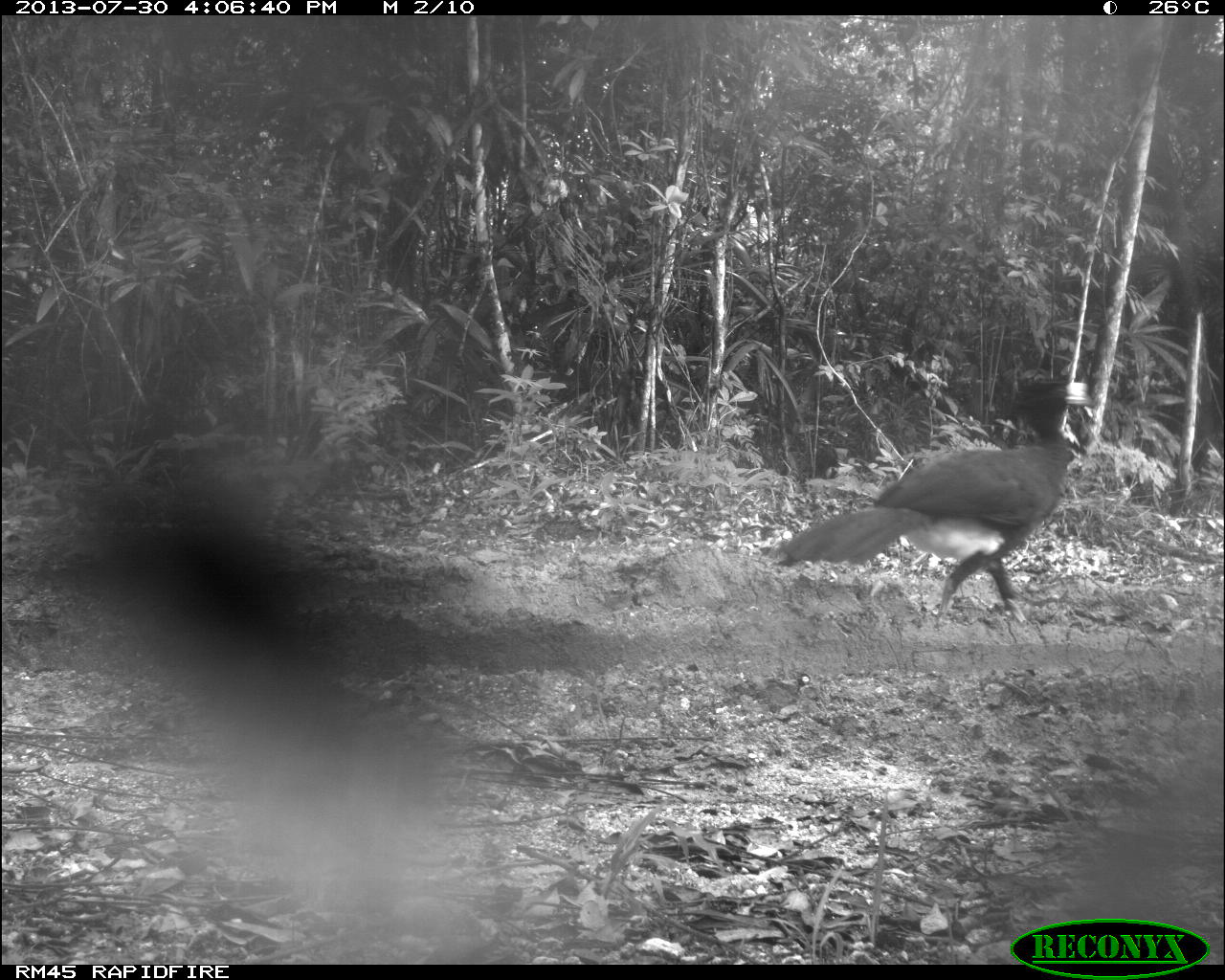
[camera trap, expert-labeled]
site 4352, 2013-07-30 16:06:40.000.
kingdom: Animalia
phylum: Chordata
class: Aves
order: Galliformes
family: Cracidae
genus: Crax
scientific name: Crax rubra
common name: great curassow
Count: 1.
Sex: male.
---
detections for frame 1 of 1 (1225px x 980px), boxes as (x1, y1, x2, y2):
crax rubra: (774, 379, 1094, 625)